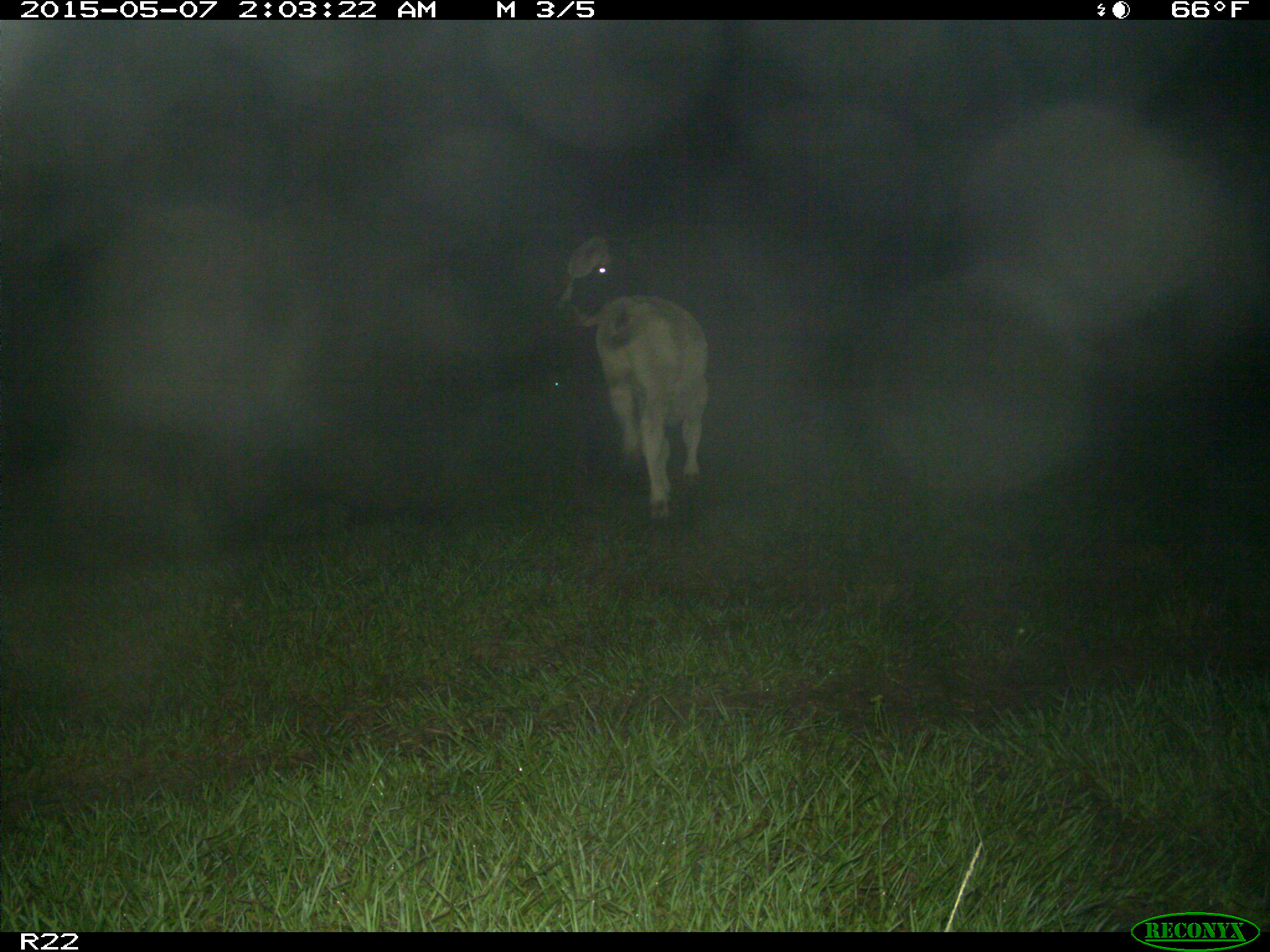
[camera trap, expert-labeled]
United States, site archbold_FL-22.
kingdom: Animalia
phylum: Chordata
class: Mammalia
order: Artiodactyla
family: Bovidae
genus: Bos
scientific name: Bos taurus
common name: domestic cow